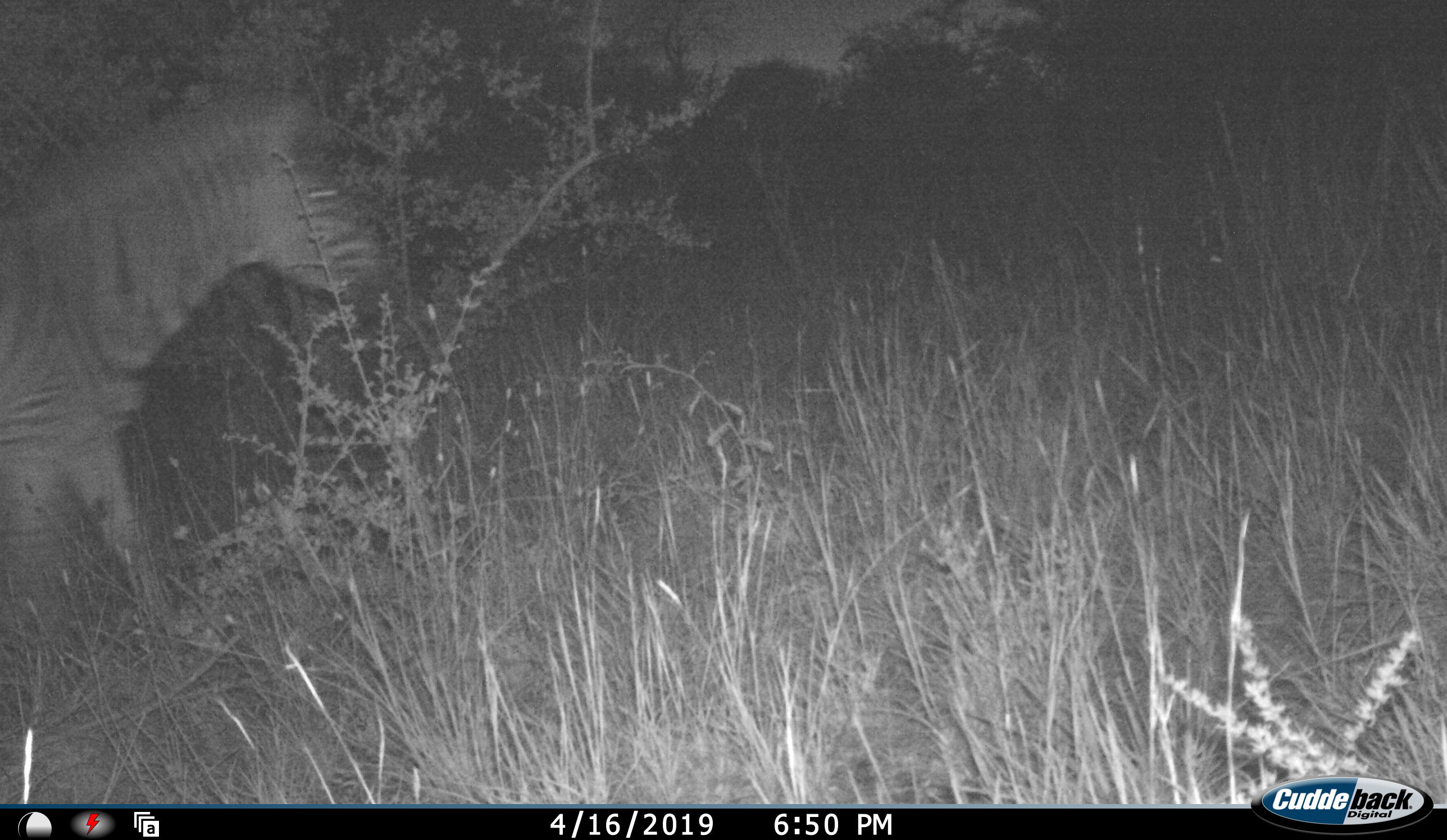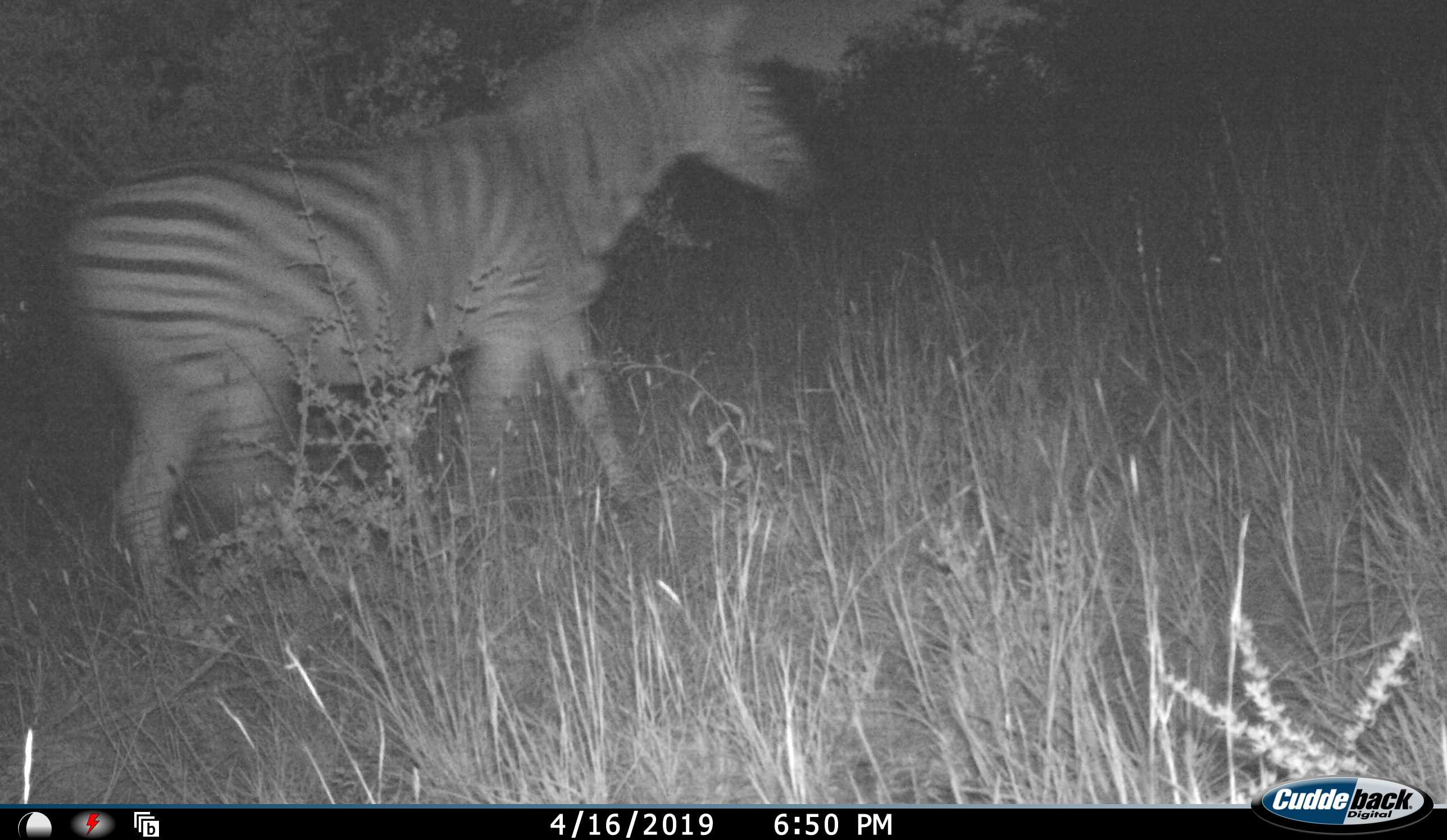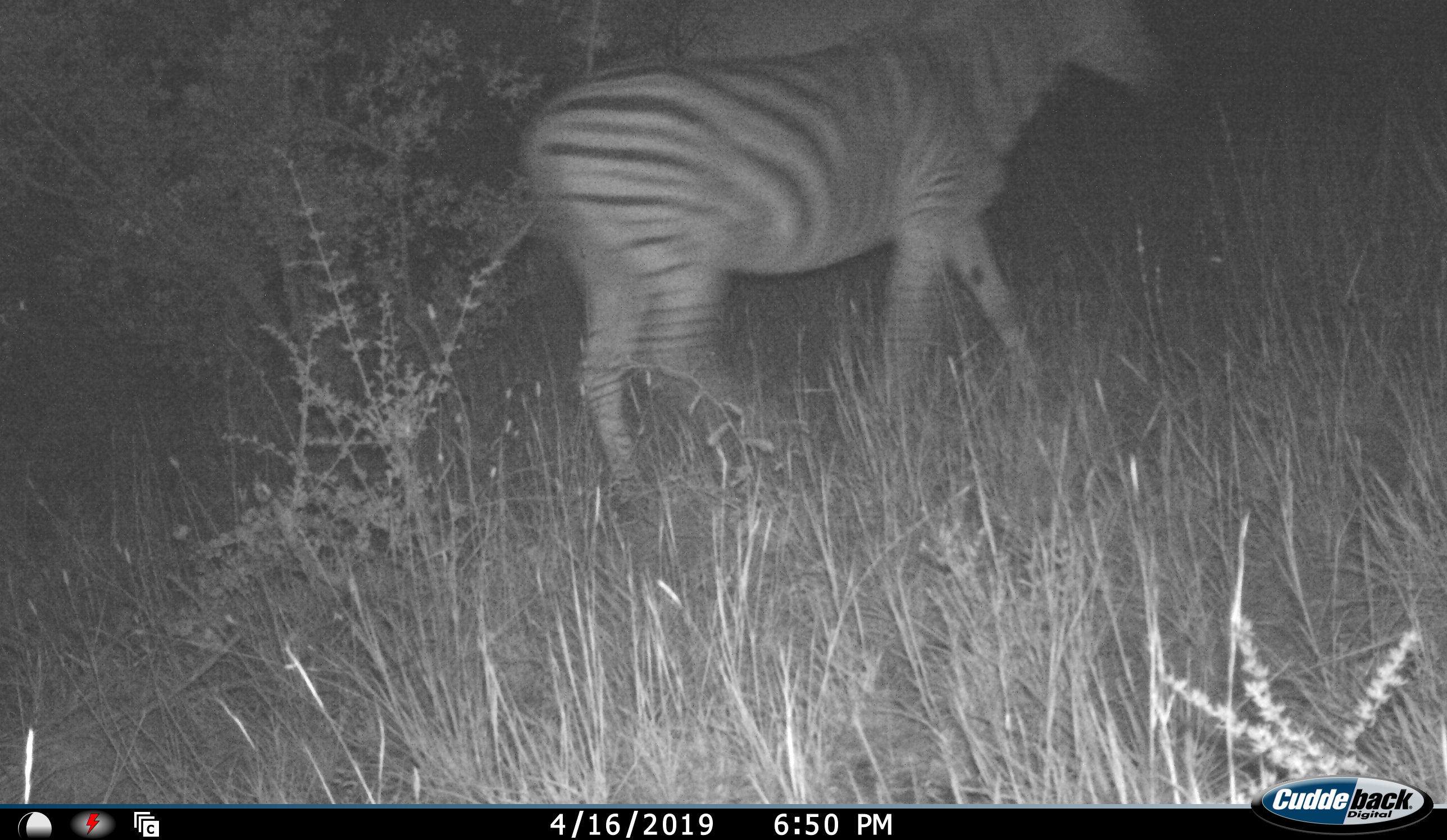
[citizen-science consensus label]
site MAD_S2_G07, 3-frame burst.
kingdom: Animalia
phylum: Chordata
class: Mammalia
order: Perissodactyla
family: Equidae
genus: Equus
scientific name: Equus quagga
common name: plains zebra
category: zebraplains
Zebraplains (plains zebra) (Equus quagga), count 1. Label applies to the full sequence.